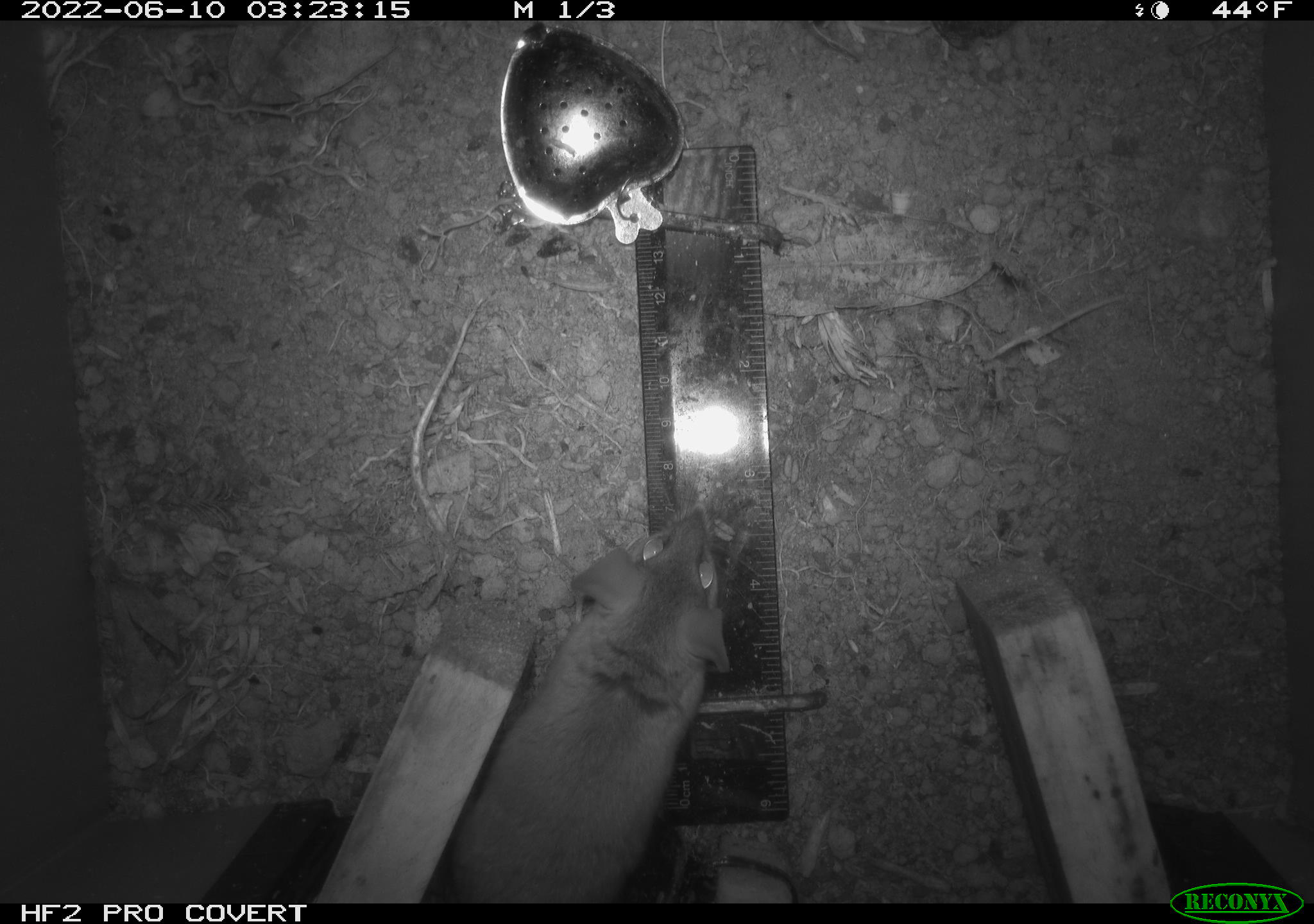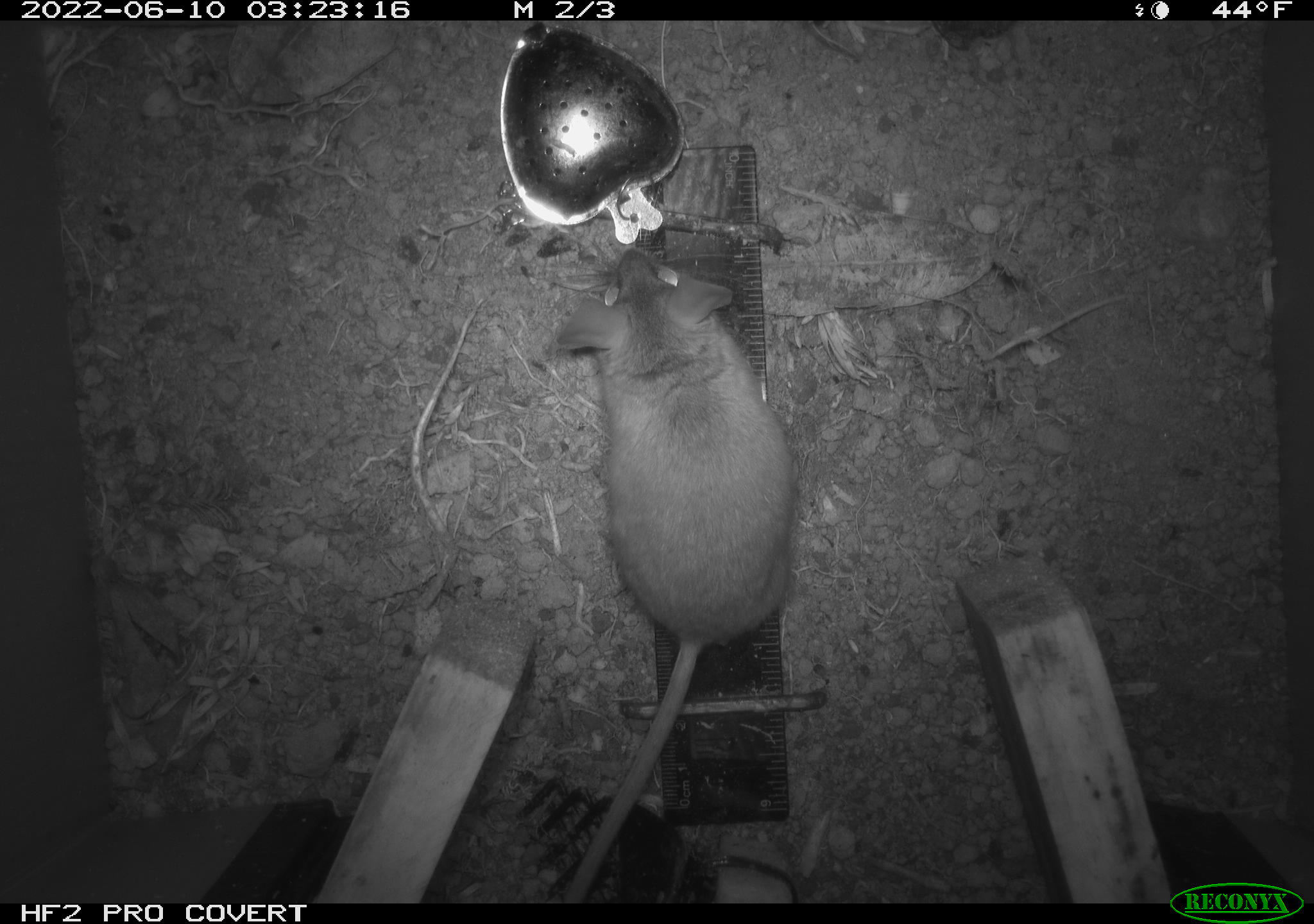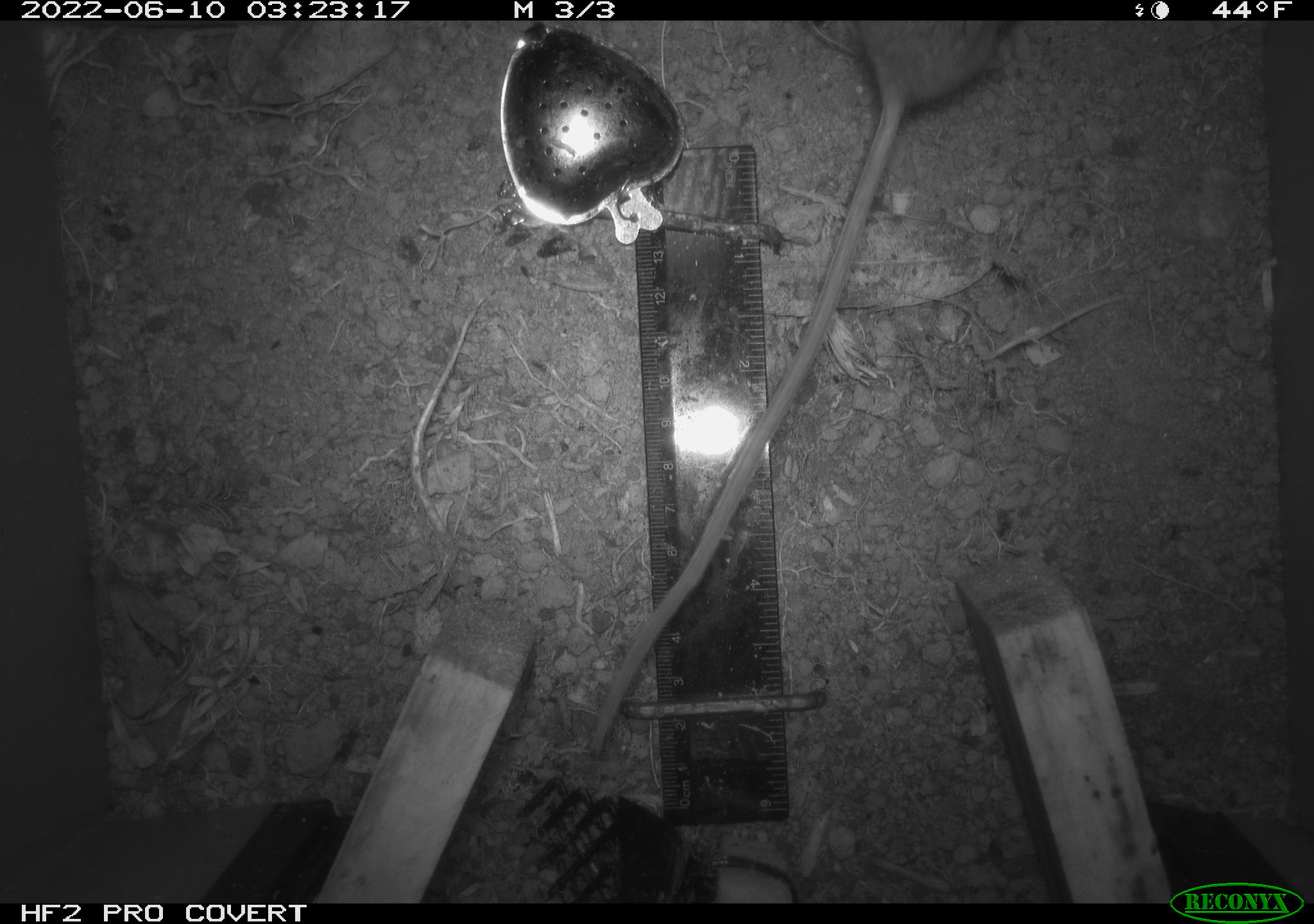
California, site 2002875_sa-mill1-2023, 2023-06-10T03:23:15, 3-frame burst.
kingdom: Animalia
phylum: Chordata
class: Mammalia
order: Rodentia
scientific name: Rodentia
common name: mouse species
Mouse species (Rodentia).